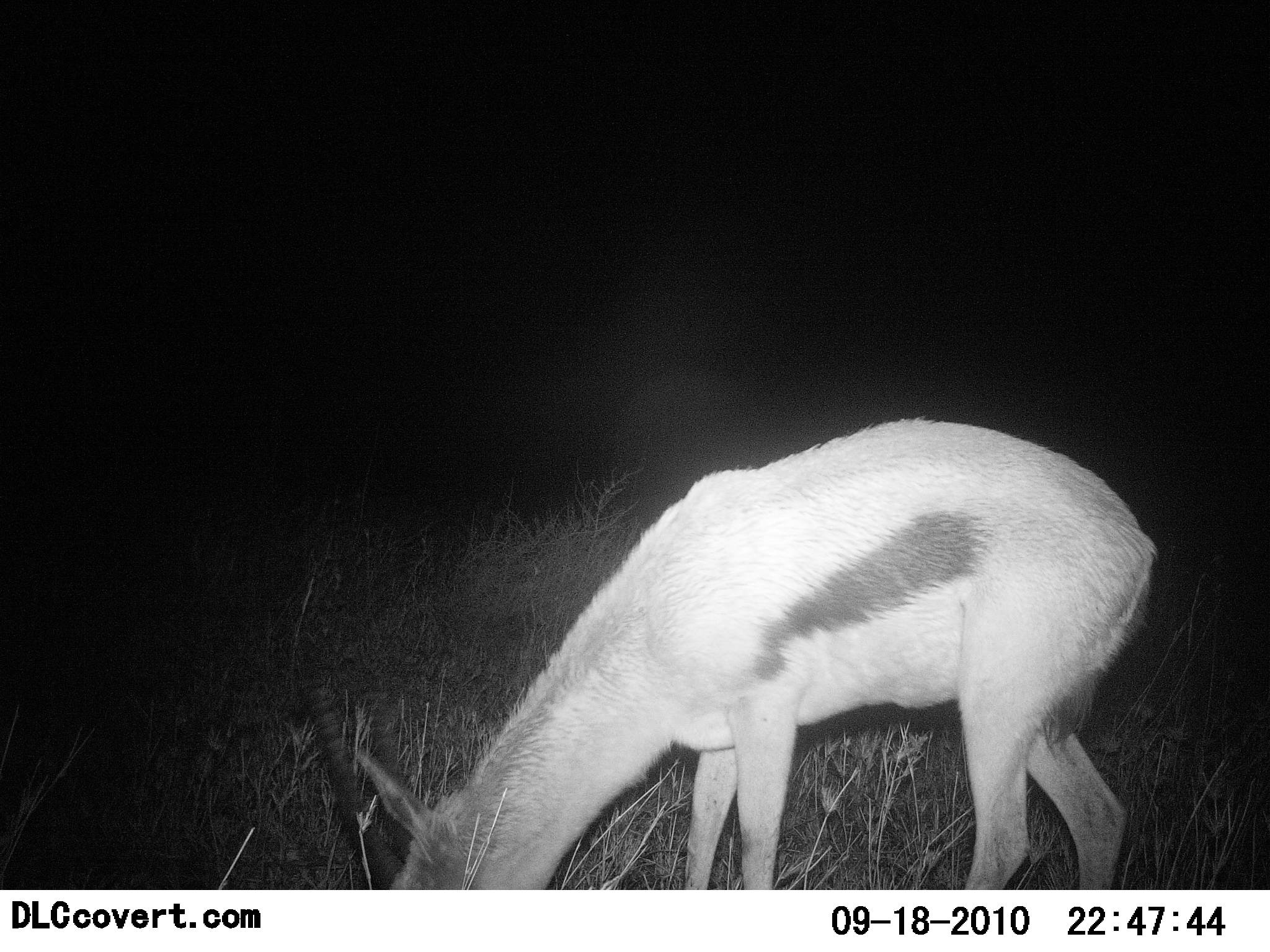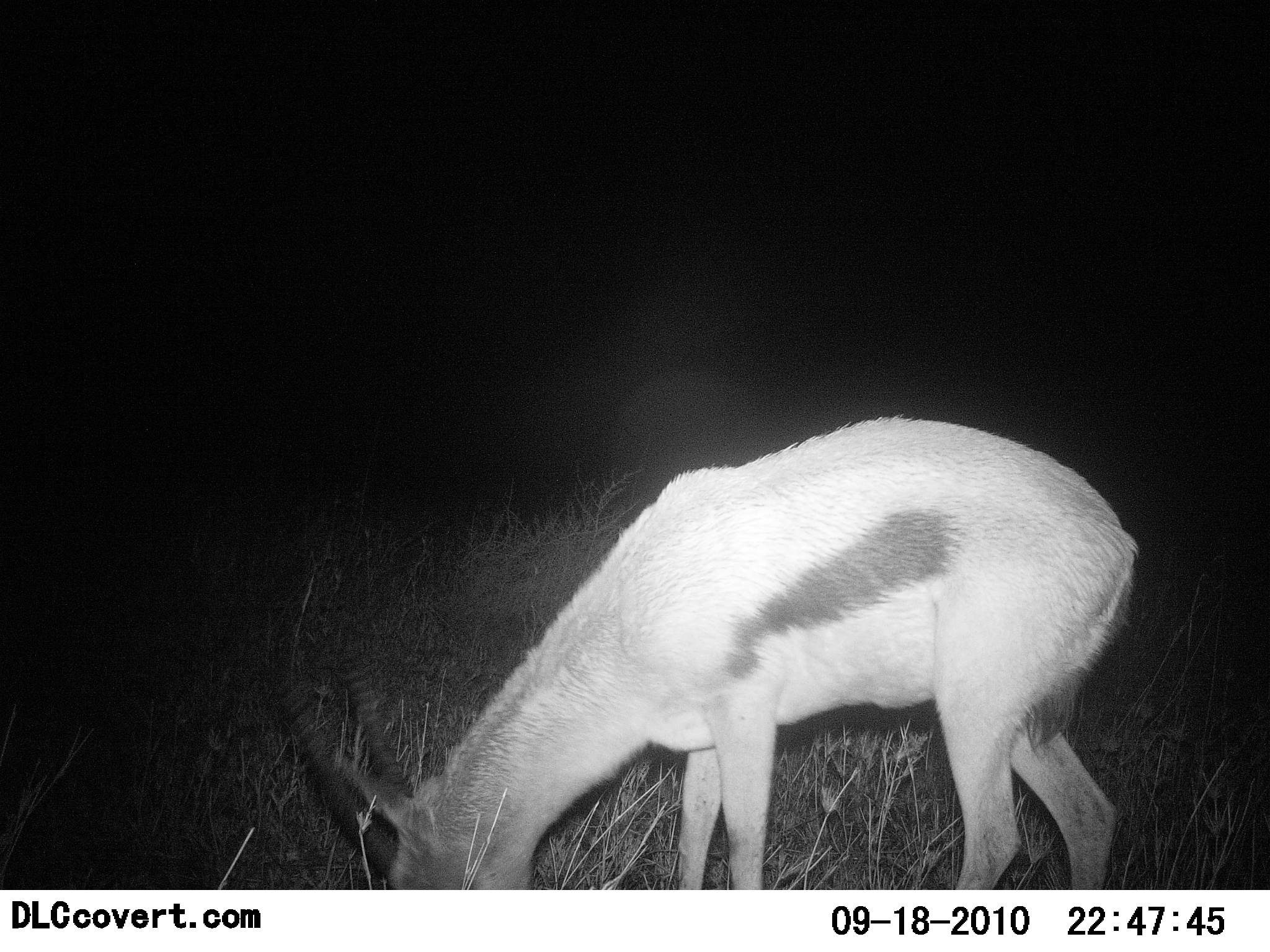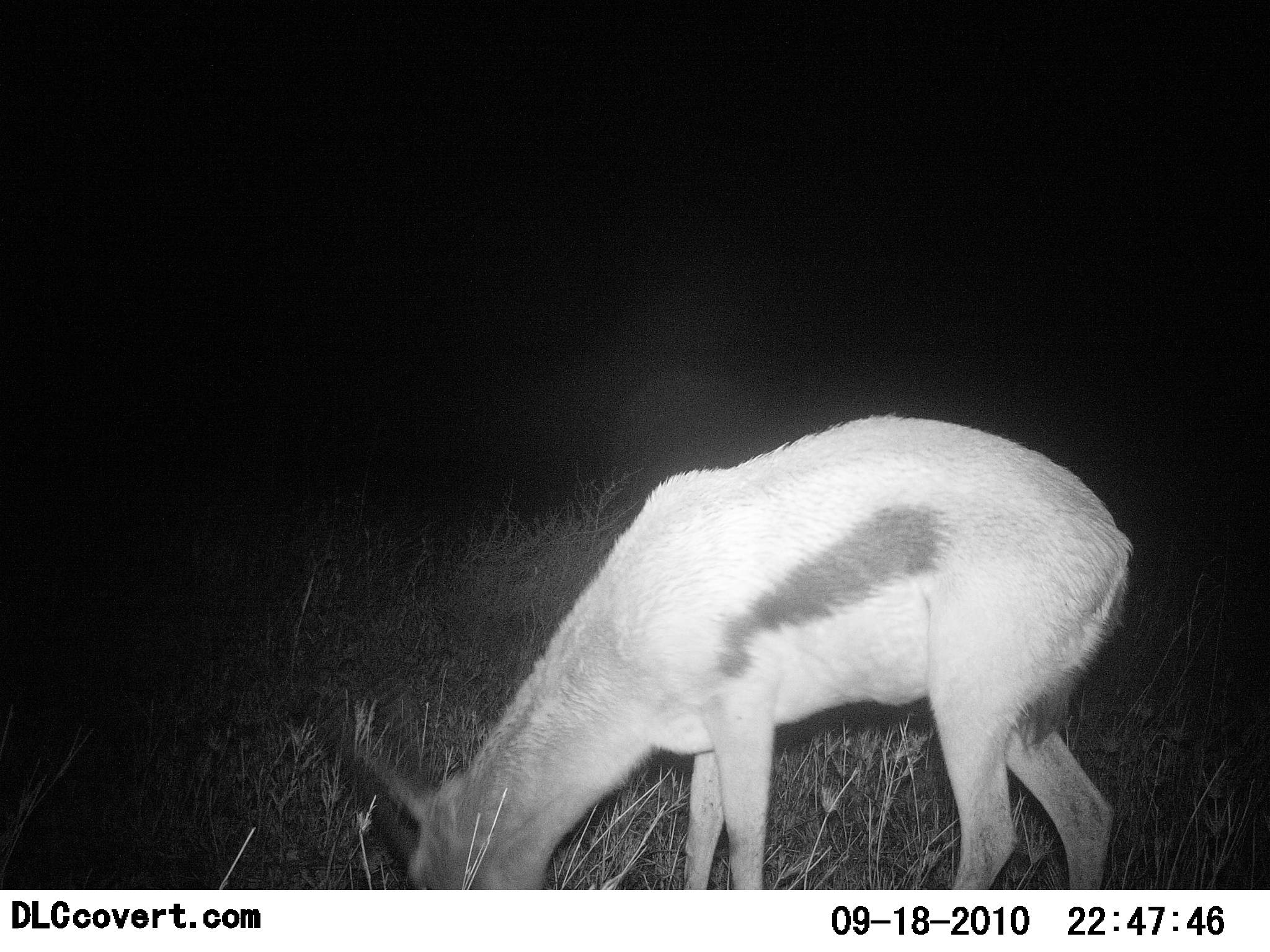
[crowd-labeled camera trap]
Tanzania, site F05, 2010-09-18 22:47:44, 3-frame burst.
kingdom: Animalia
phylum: Chordata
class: Mammalia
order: Artiodactyla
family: Bovidae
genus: Eudorcas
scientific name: Eudorcas thomsonii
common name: thomson's gazelle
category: gazellethomsons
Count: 1.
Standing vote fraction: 23%.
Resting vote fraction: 0%.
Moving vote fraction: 0%.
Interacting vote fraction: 0%.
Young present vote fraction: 0%.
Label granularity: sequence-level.